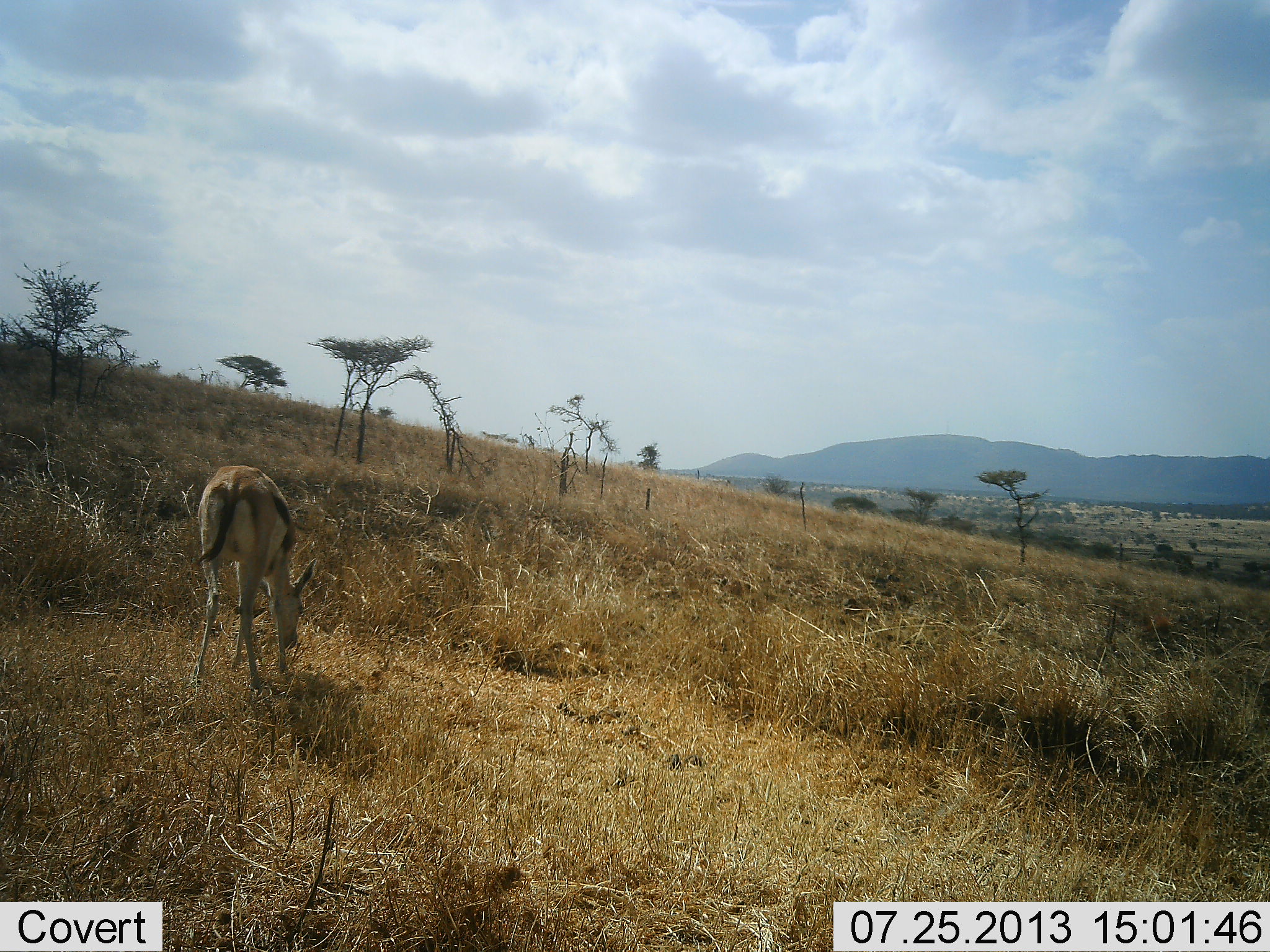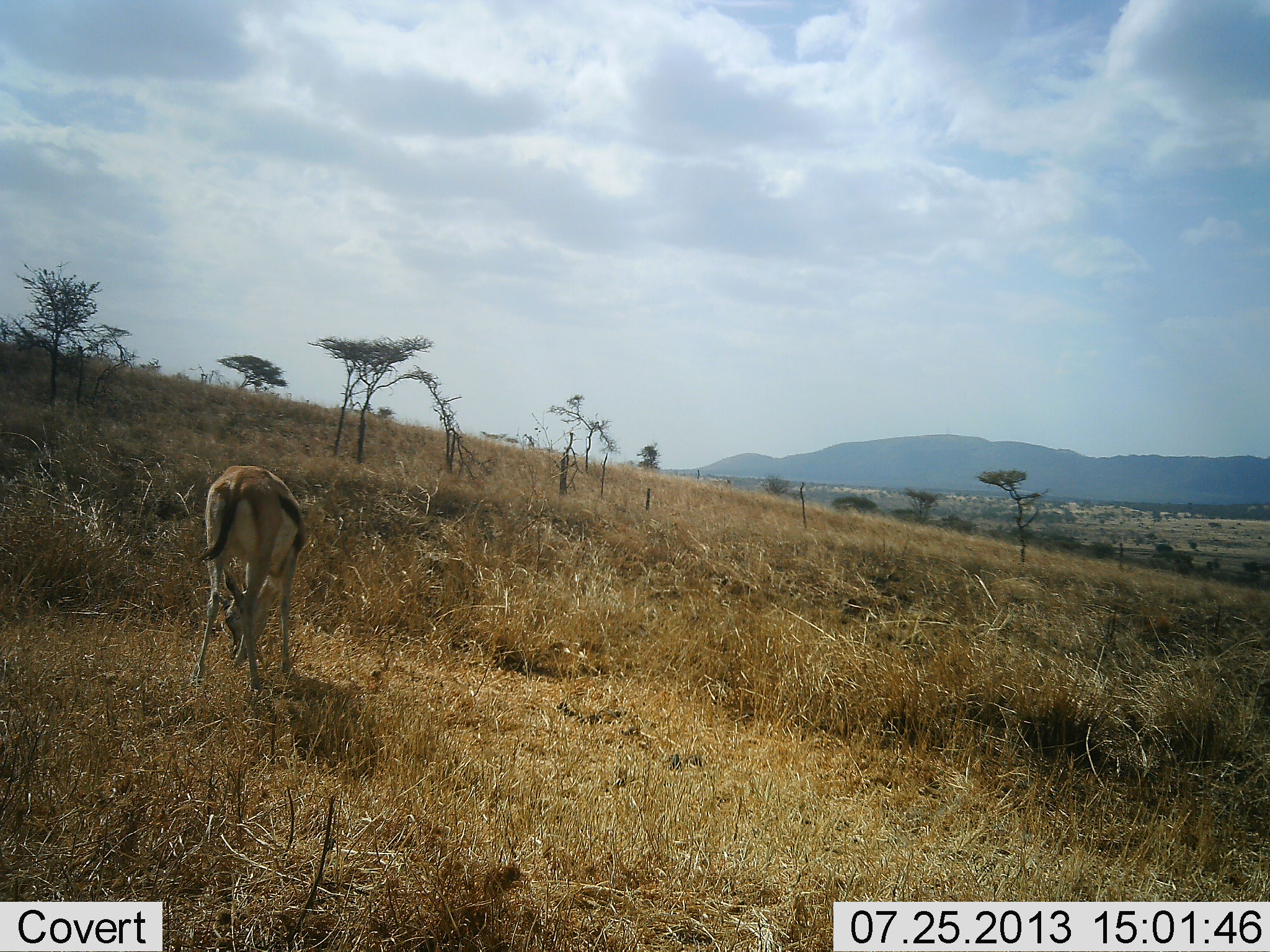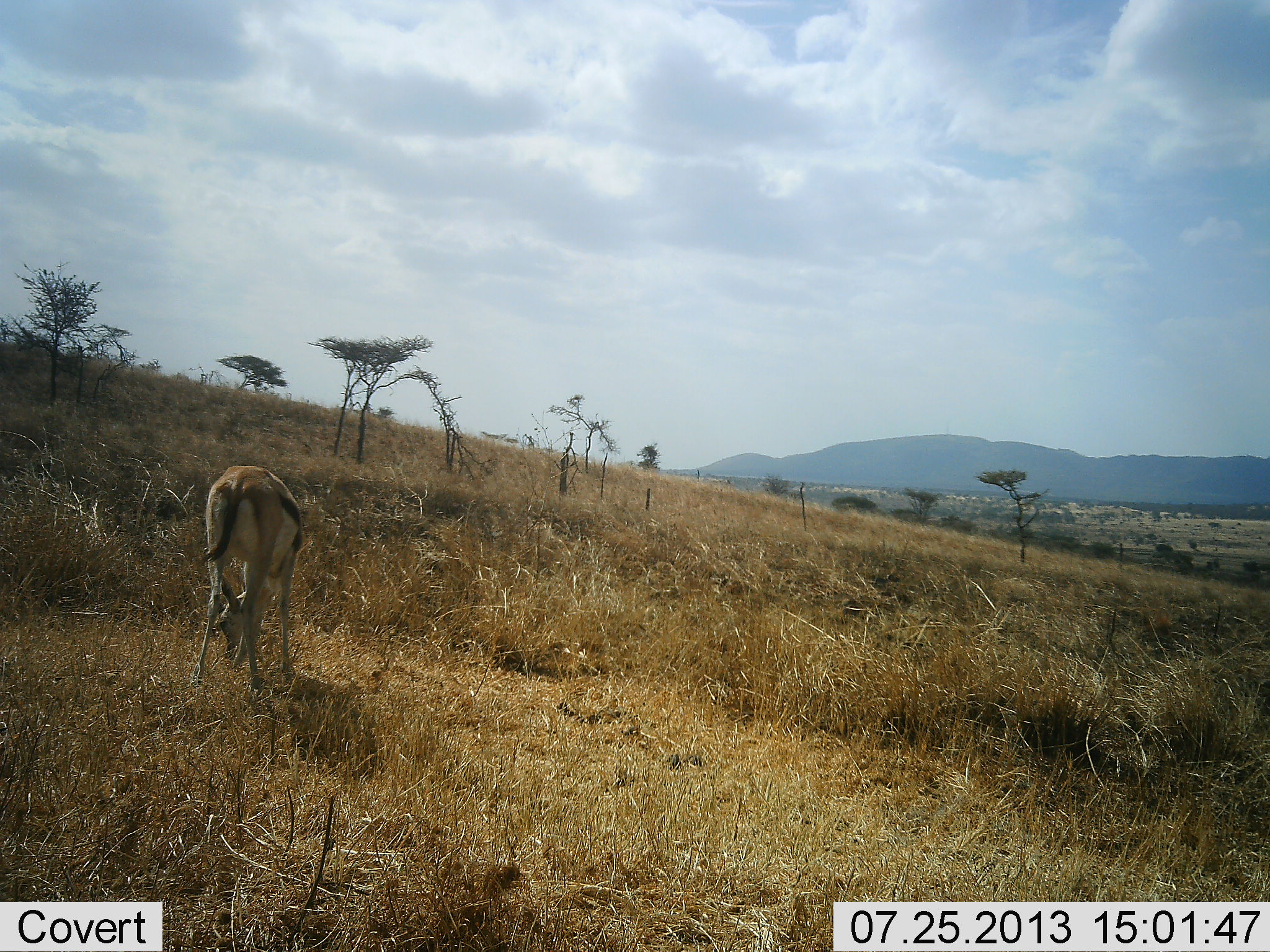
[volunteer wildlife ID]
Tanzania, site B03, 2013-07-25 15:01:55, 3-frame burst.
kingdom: Animalia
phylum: Chordata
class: Mammalia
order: Artiodactyla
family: Bovidae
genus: Eudorcas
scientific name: Eudorcas thomsonii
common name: thomson's gazelle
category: gazellethomsons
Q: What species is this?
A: Gazellethomsons (thomson's gazelle) (Eudorcas thomsonii).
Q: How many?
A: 1.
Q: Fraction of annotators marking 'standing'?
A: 20%.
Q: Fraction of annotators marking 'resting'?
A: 0%.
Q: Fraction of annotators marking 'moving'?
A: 7%.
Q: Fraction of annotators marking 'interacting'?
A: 0%.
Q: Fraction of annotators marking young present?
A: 0%.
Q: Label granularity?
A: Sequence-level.